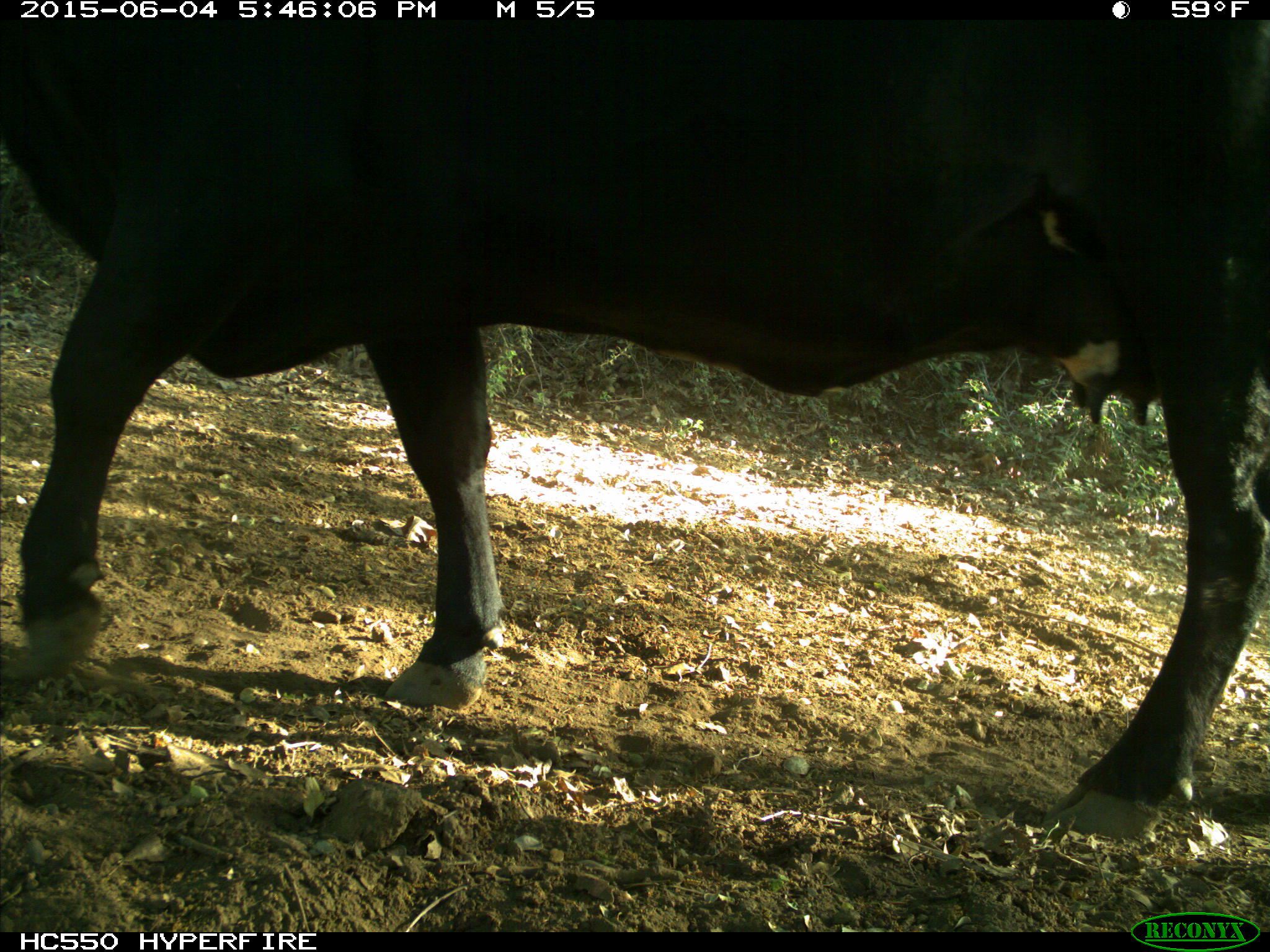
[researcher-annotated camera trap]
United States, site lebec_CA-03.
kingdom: Animalia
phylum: Chordata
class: Mammalia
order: Artiodactyla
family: Bovidae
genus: Bos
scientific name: Bos taurus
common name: domestic cow